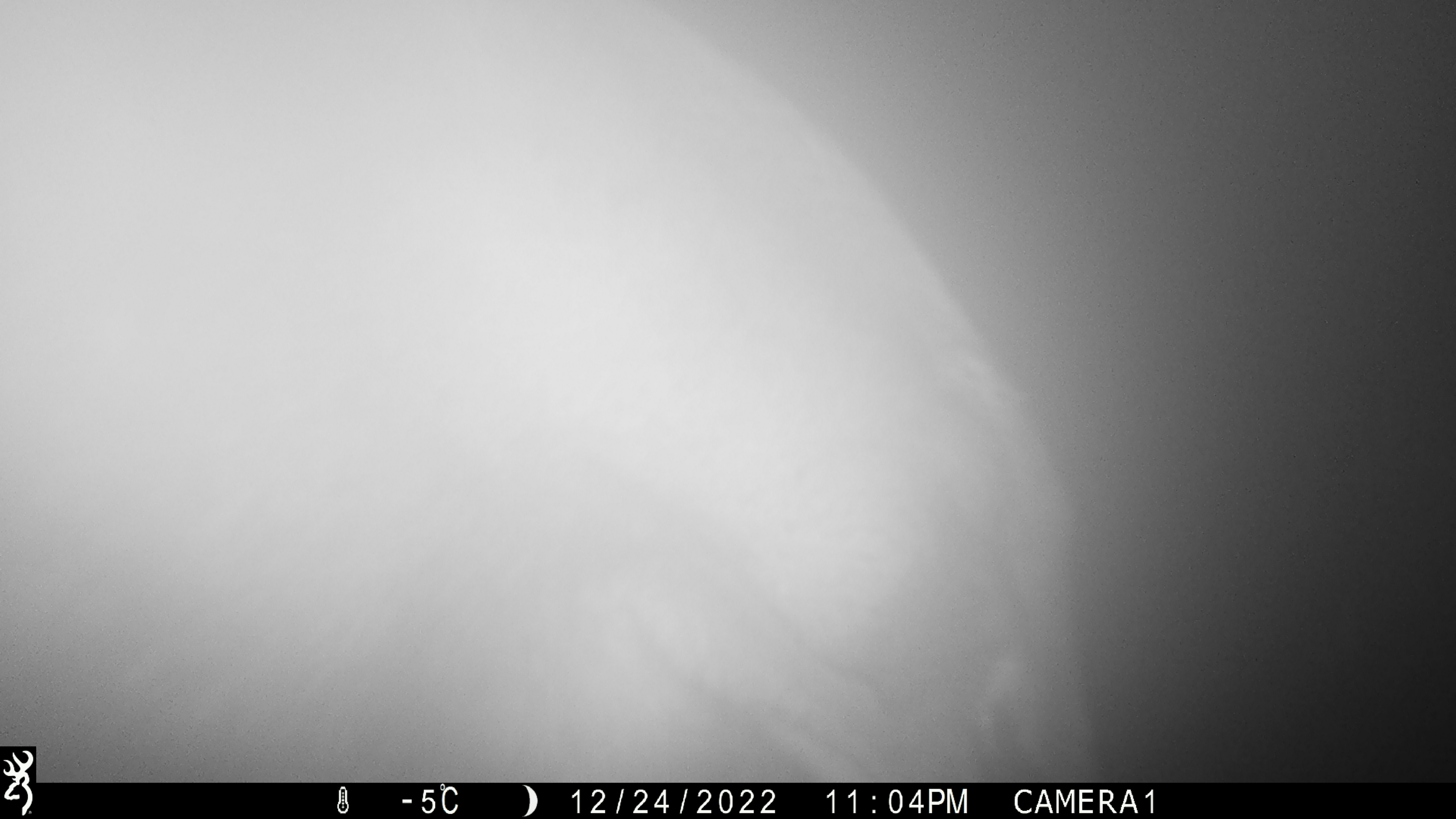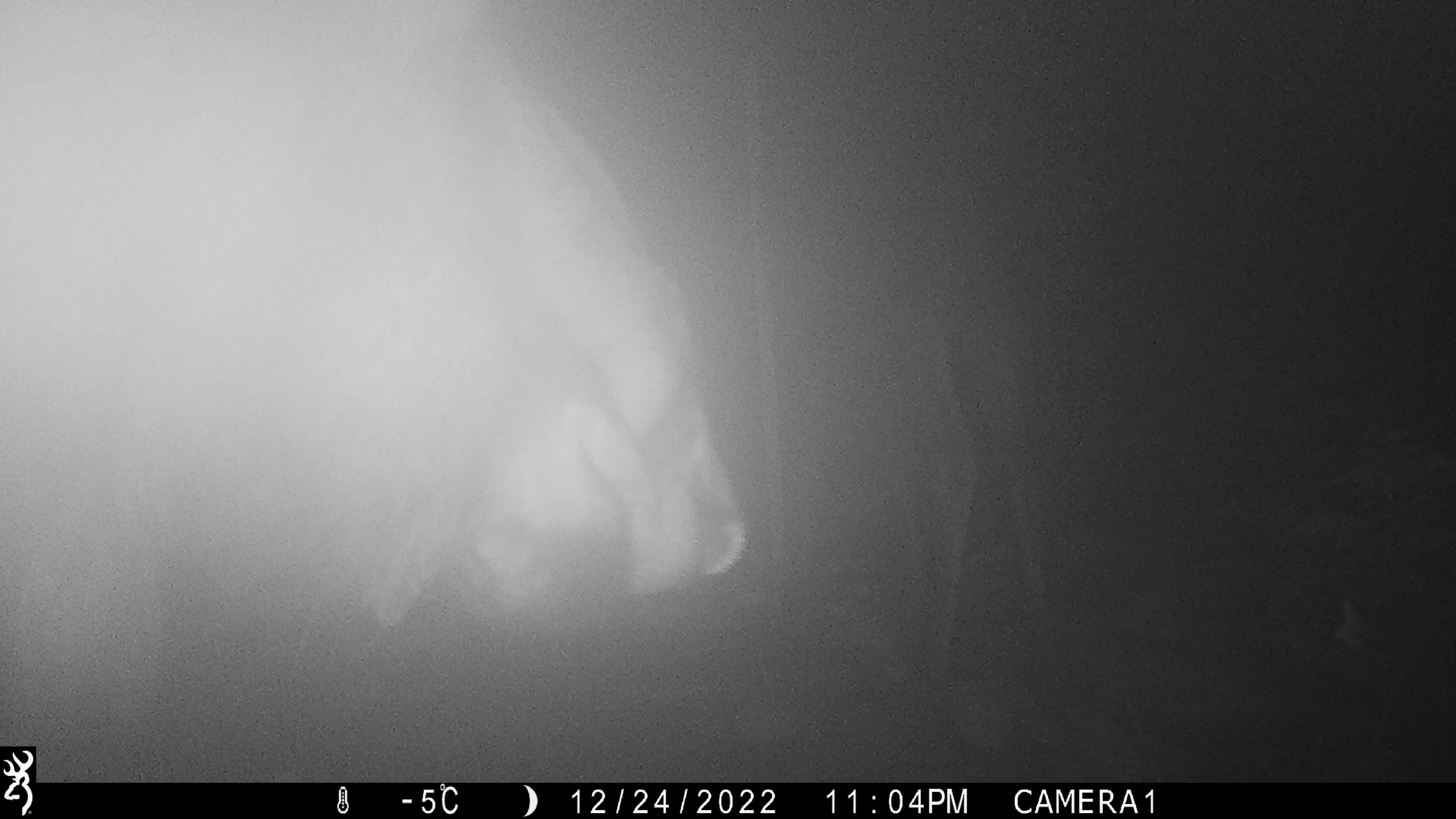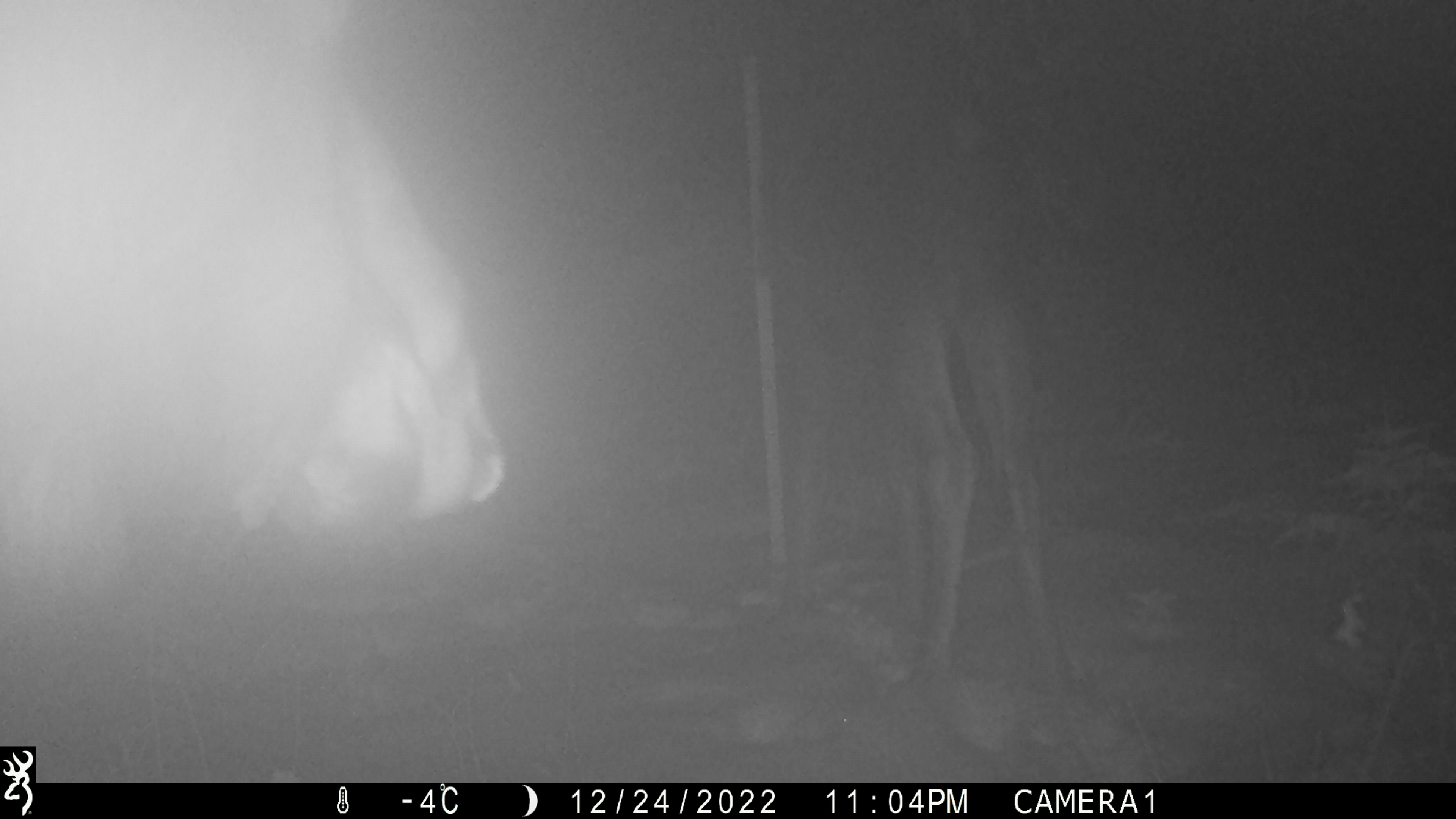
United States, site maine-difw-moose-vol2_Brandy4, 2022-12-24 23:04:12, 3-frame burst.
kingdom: Animalia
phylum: Chordata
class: Mammalia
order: Artiodactyla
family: Cervidae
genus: Alces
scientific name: Alces alces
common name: moose